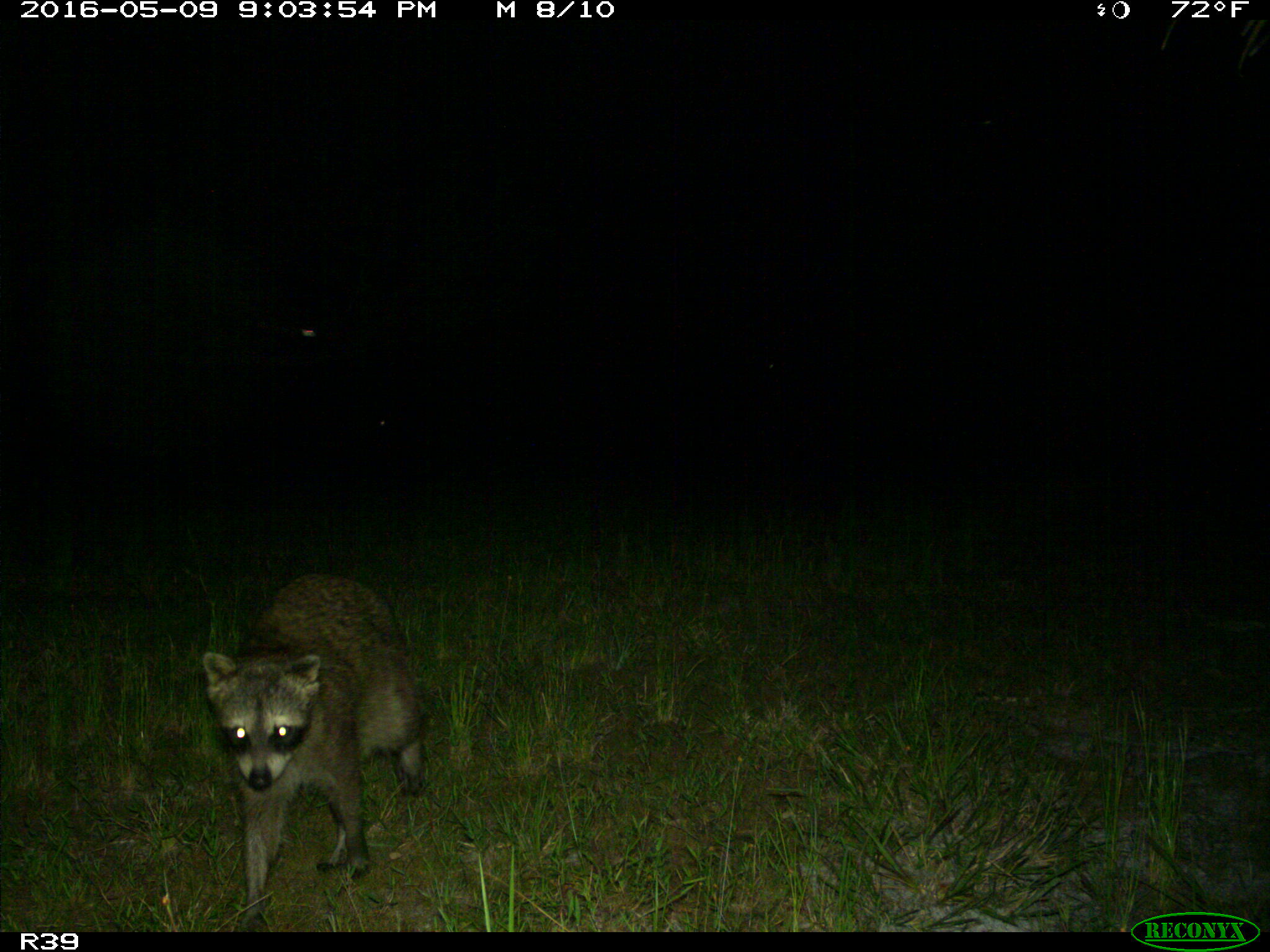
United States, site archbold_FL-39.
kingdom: Animalia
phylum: Chordata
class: Mammalia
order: Carnivora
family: Procyonidae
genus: Procyon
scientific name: Procyon lotor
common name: common raccoon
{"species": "Procyon lotor (common raccoon)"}